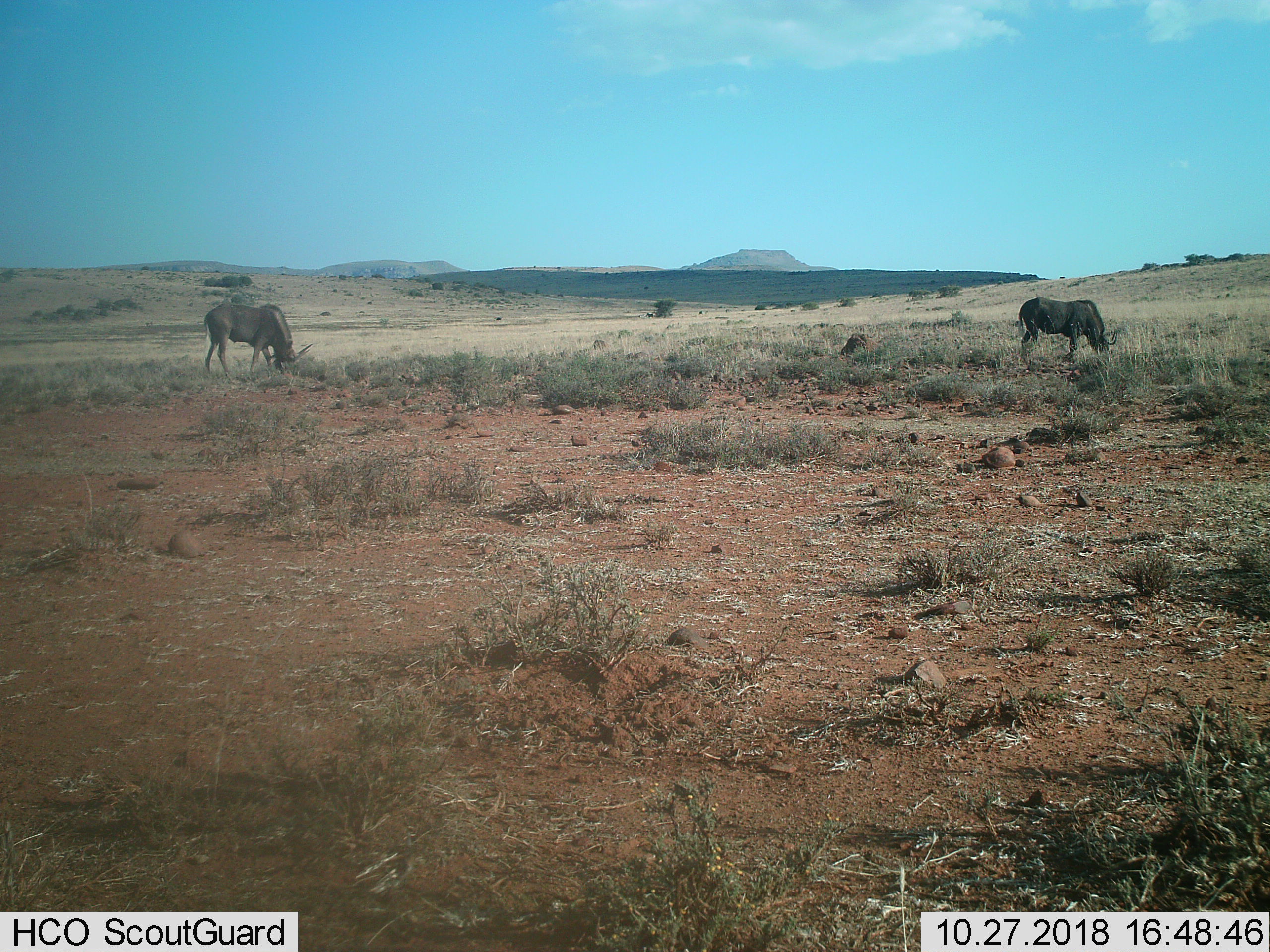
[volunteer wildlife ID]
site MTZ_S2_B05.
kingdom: Animalia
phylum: Chordata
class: Mammalia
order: Artiodactyla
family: Bovidae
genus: Connochaetes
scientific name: Connochaetes gnou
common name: black wildebeest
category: wildebeestblack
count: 2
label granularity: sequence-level